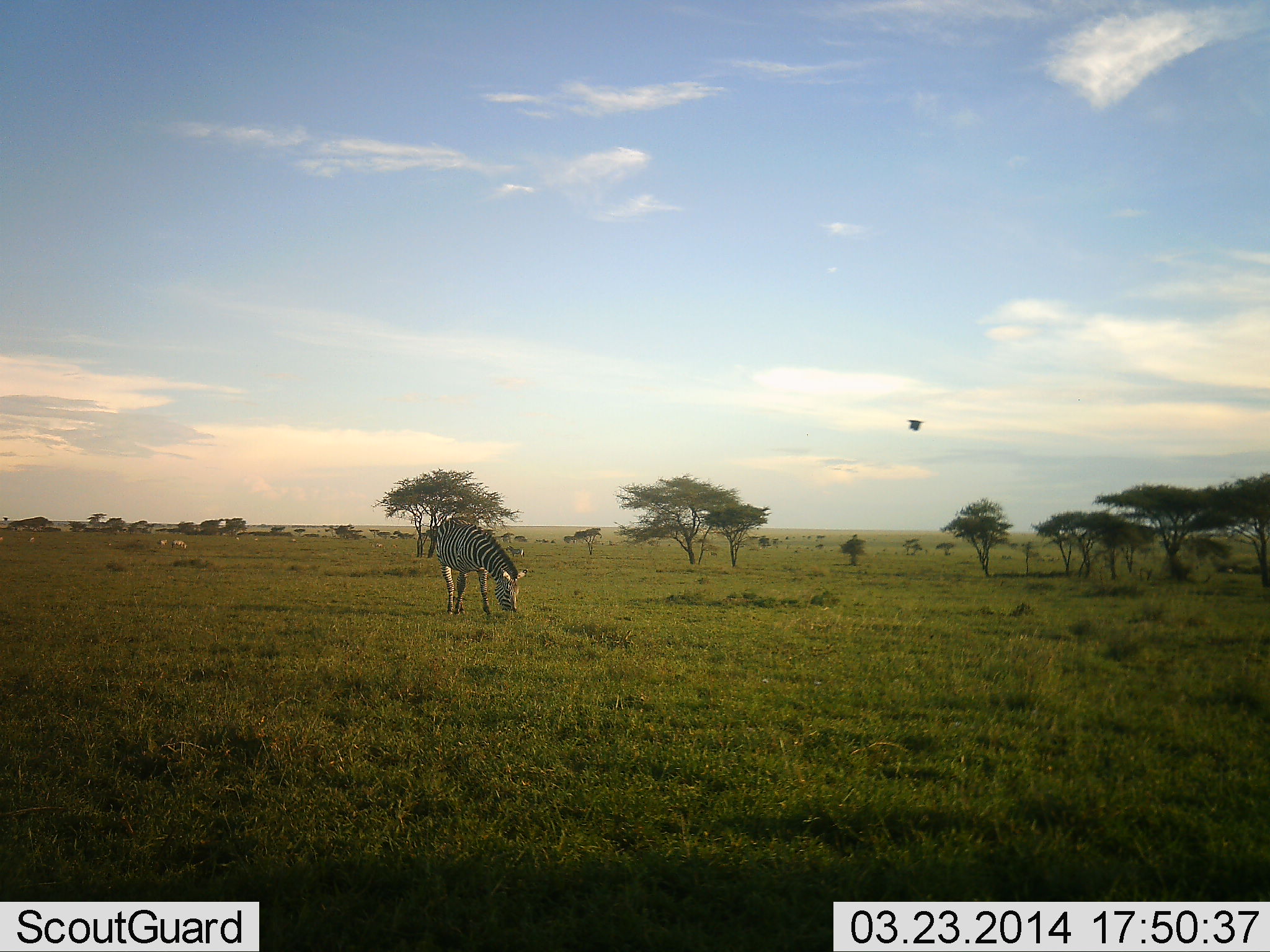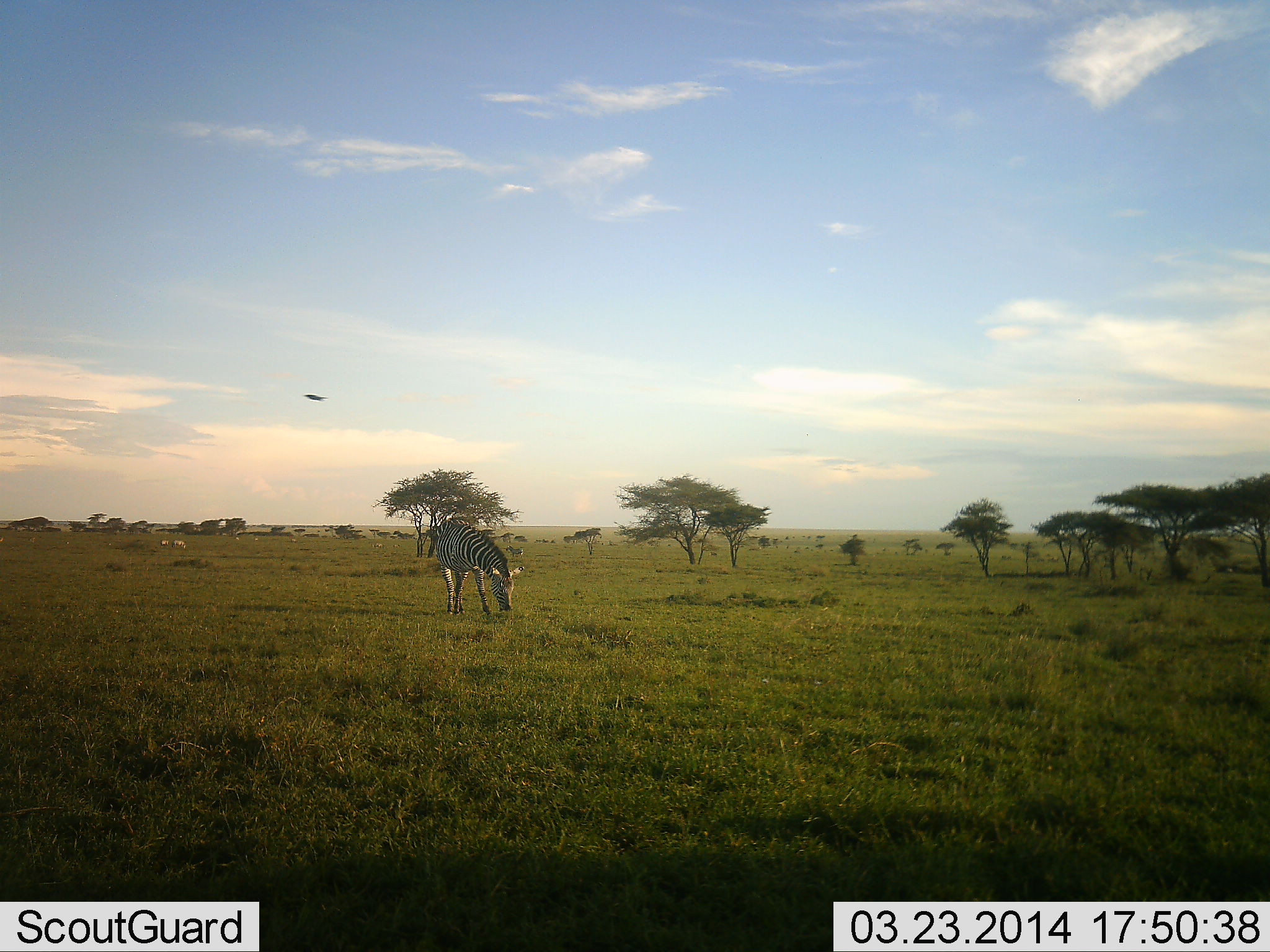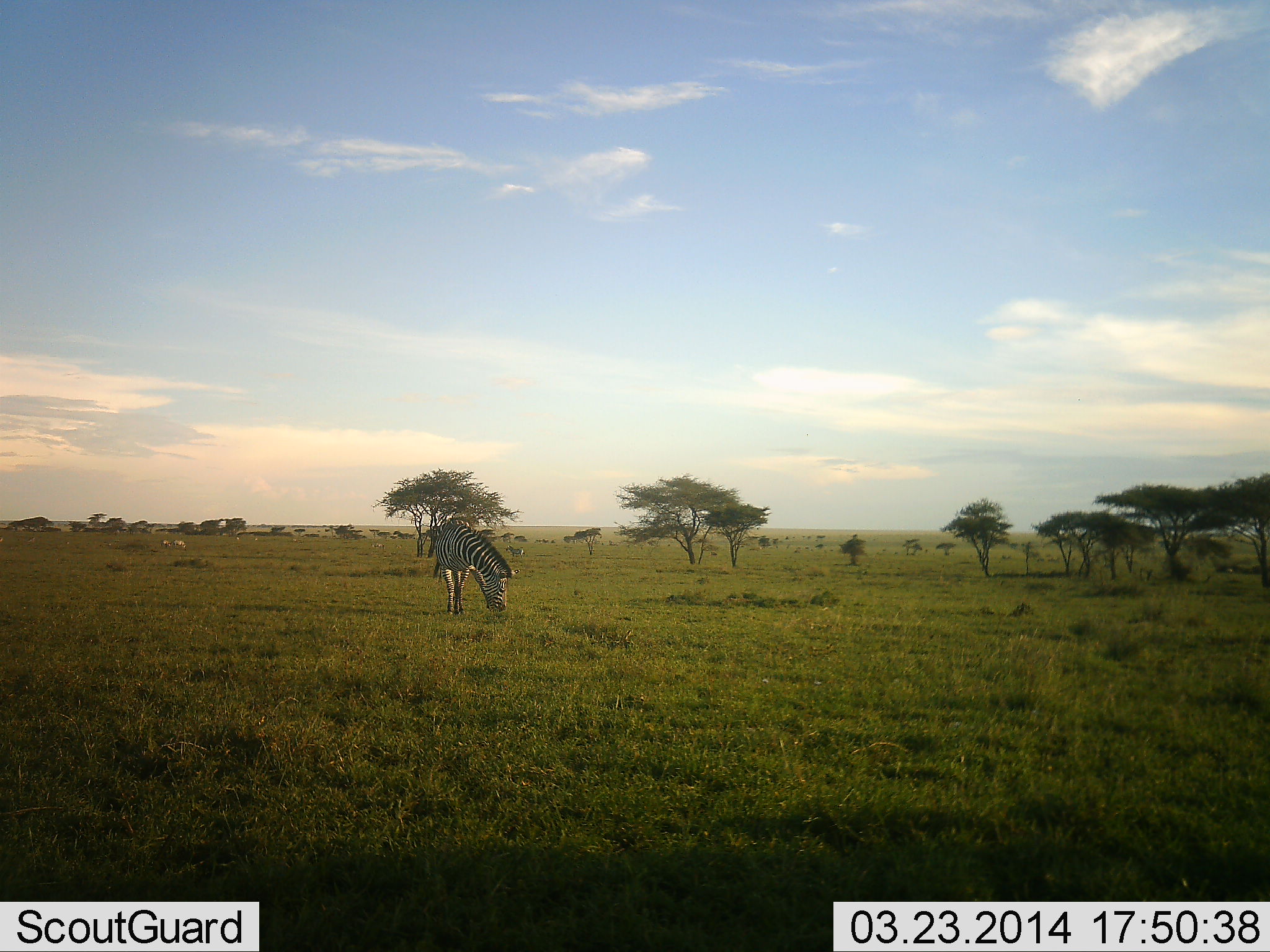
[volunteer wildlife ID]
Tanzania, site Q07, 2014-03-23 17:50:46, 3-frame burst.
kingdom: Animalia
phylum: Chordata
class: Aves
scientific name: Aves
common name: bird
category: otherbird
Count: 1.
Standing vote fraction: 0%.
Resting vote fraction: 0%.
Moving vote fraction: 90%.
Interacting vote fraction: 0%.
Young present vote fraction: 0%.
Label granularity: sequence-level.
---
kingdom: Animalia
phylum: Chordata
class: Mammalia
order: Perissodactyla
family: Equidae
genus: Equus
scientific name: Equus quagga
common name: plains zebra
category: zebra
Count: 1.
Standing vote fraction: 6%.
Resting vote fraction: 0%.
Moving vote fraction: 0%.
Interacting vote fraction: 0%.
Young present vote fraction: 0%.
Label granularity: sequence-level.